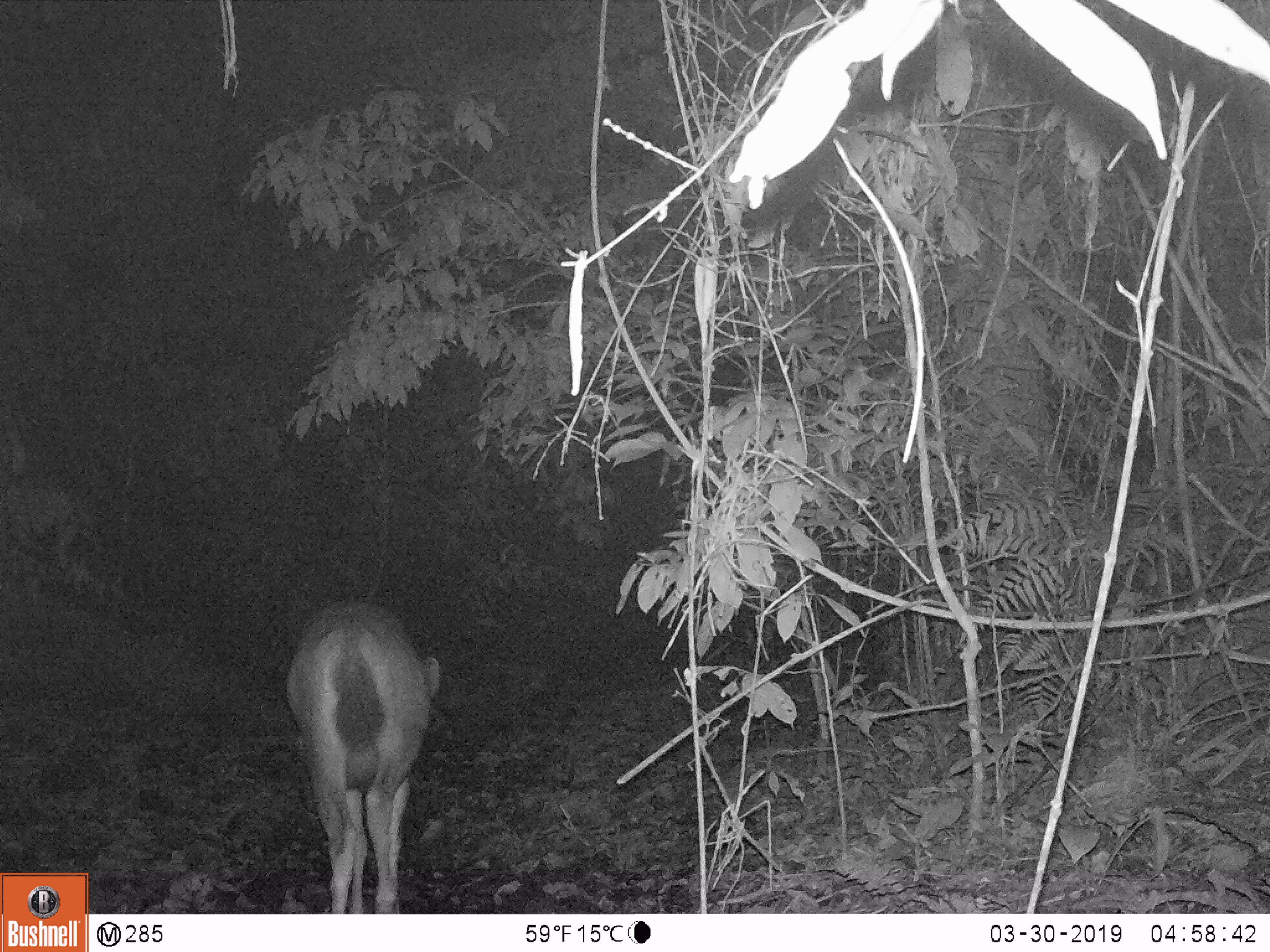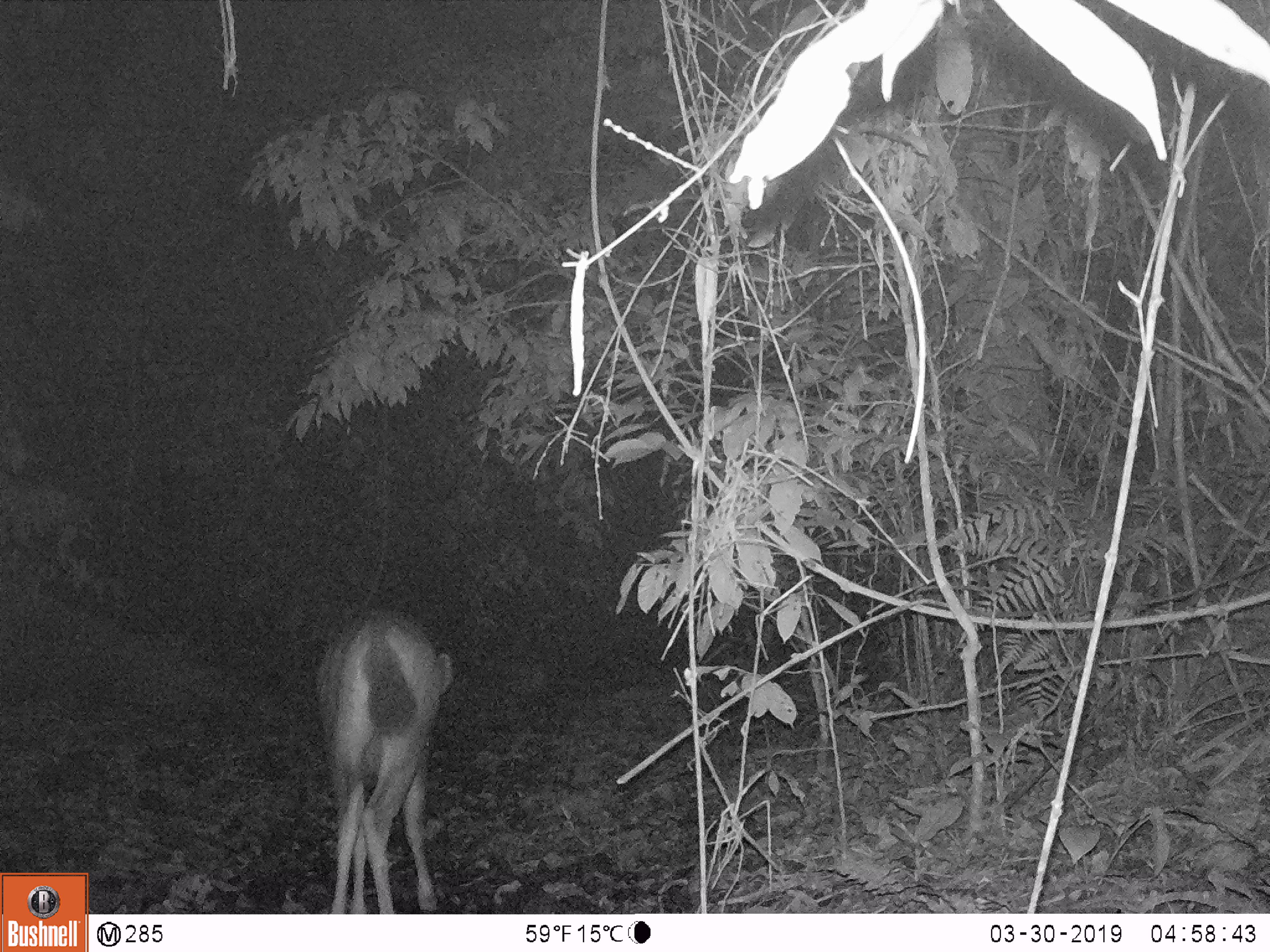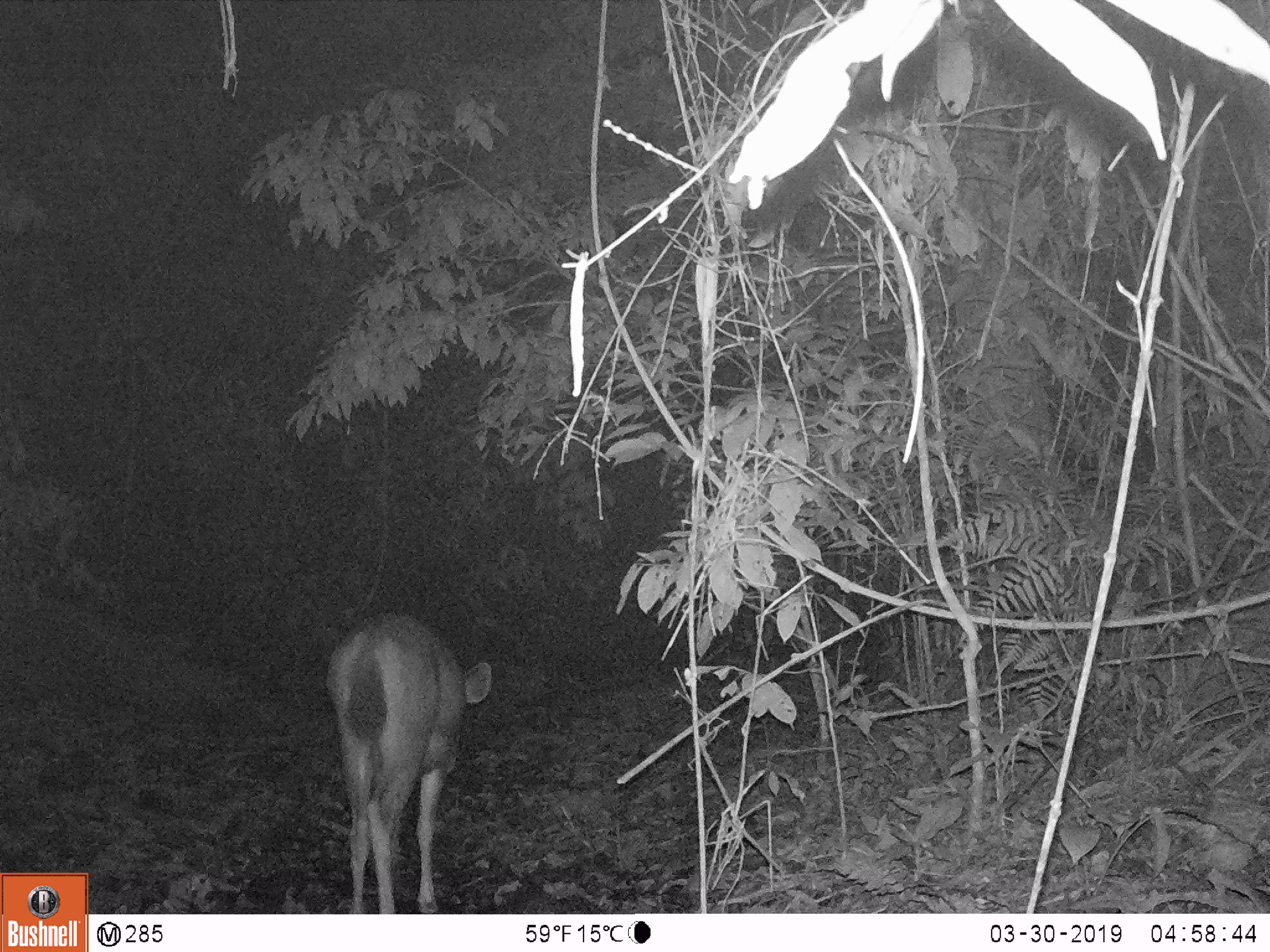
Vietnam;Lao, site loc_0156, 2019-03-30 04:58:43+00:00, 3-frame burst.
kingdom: Animalia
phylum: Chordata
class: Mammalia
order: Artiodactyla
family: Cervidae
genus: Rusa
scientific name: Rusa unicolor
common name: sambar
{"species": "sambar (Rusa unicolor)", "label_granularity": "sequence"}